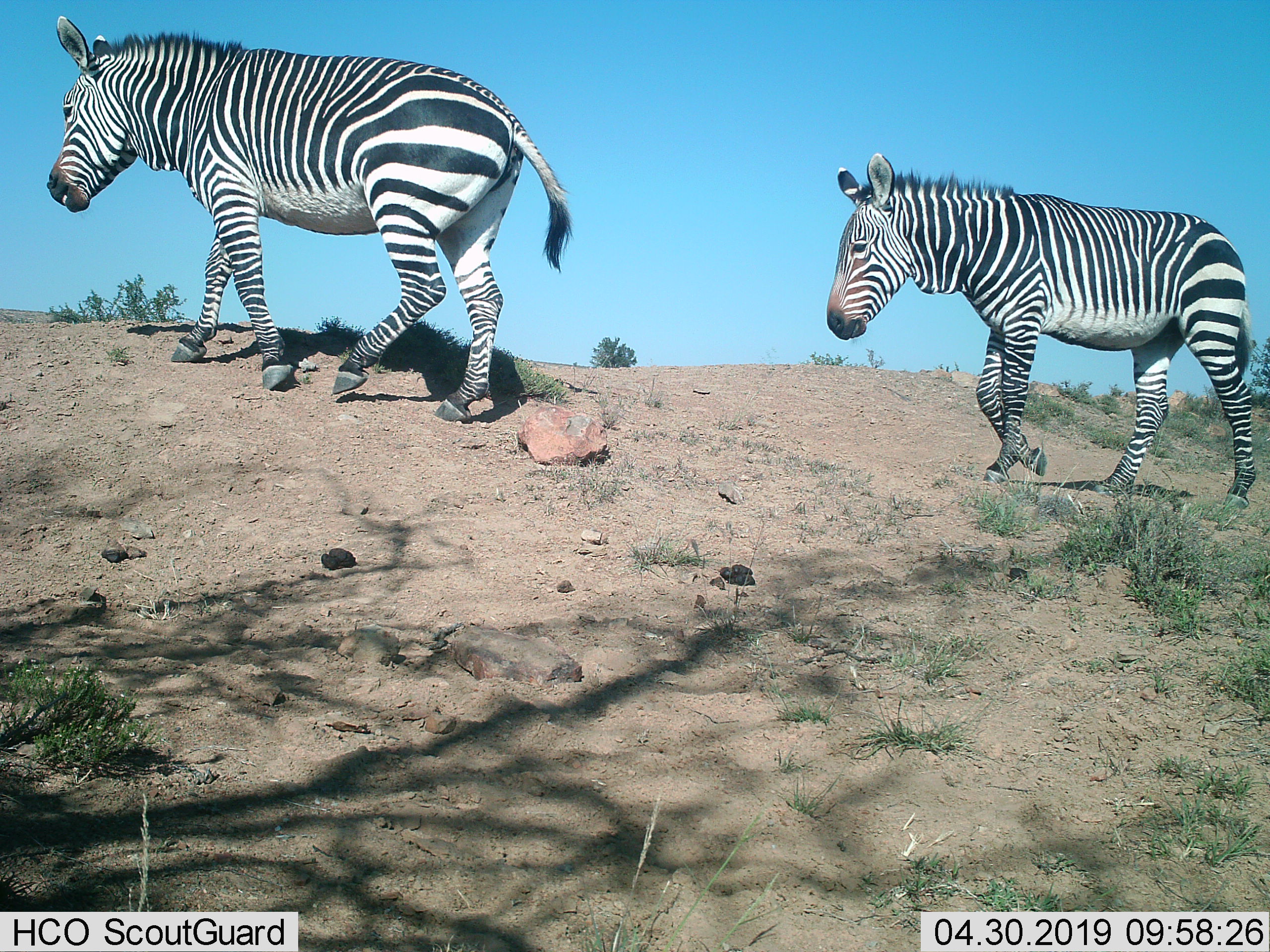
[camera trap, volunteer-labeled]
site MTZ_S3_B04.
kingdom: Animalia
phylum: Chordata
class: Mammalia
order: Perissodactyla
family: Equidae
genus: Equus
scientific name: Equus zebra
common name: mountain zebra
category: zebramountain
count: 2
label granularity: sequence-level